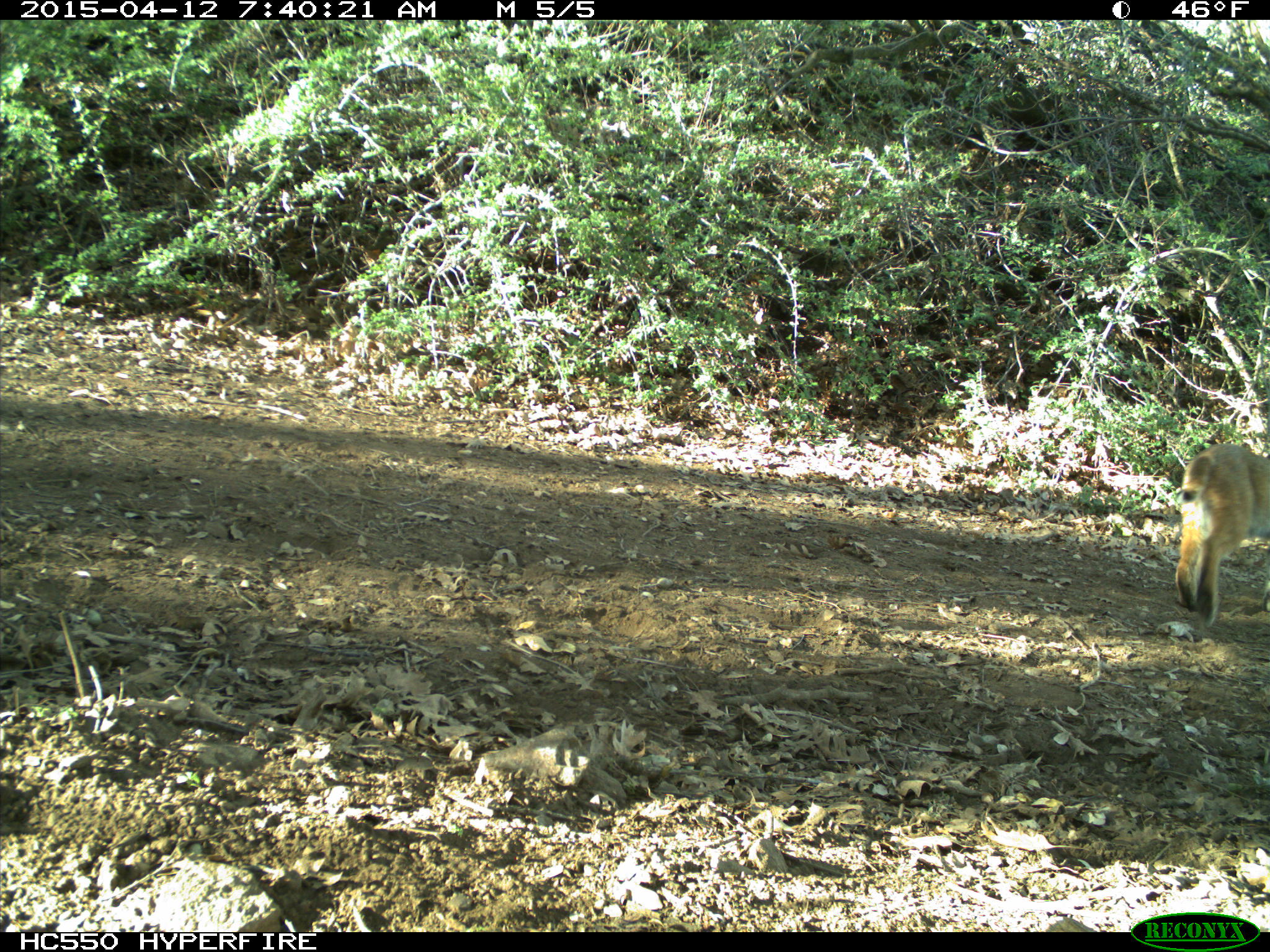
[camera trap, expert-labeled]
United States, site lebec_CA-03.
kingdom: Animalia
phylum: Chordata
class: Mammalia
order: Carnivora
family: Felidae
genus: Lynx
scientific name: Lynx rufus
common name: bobcat